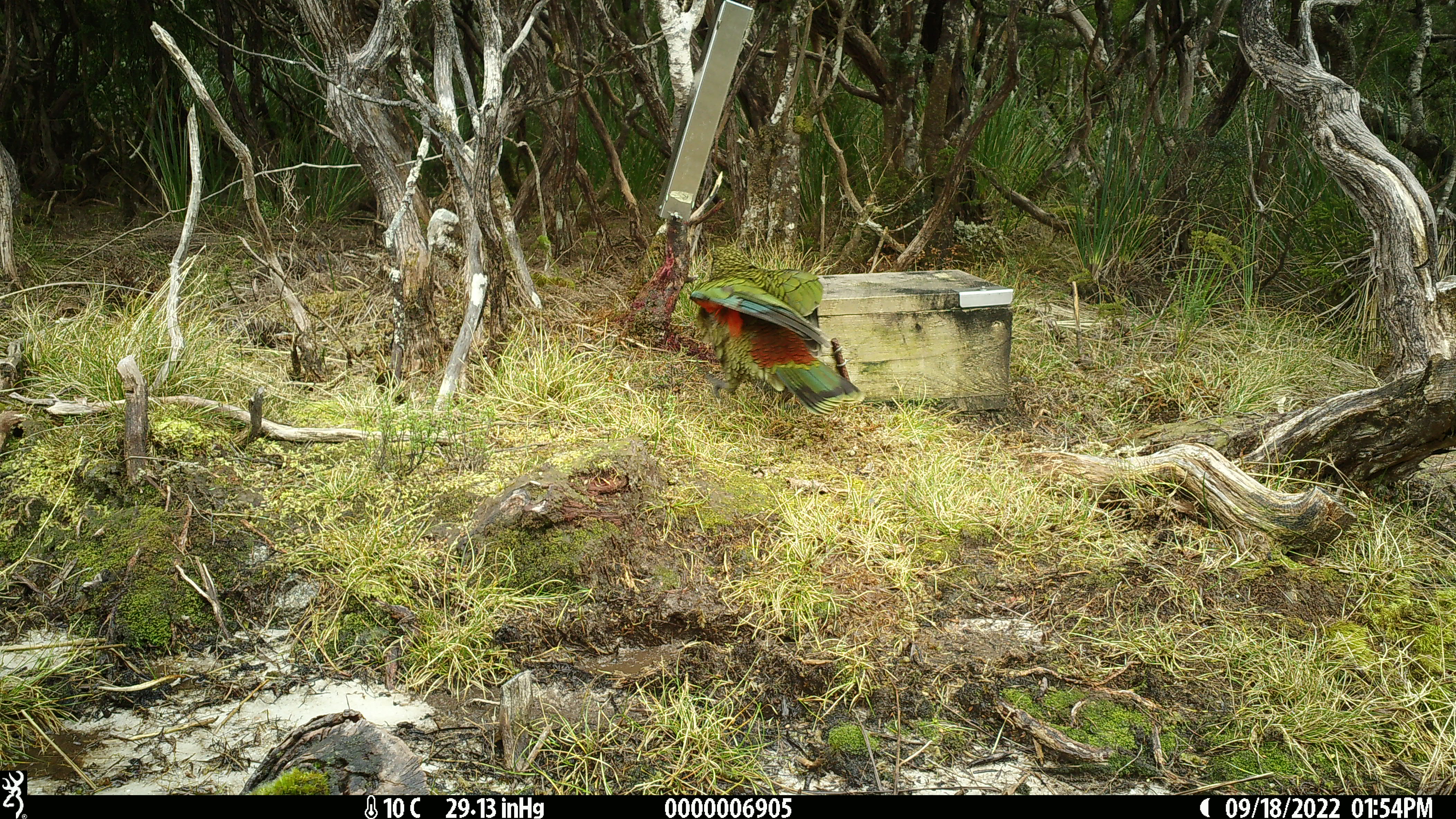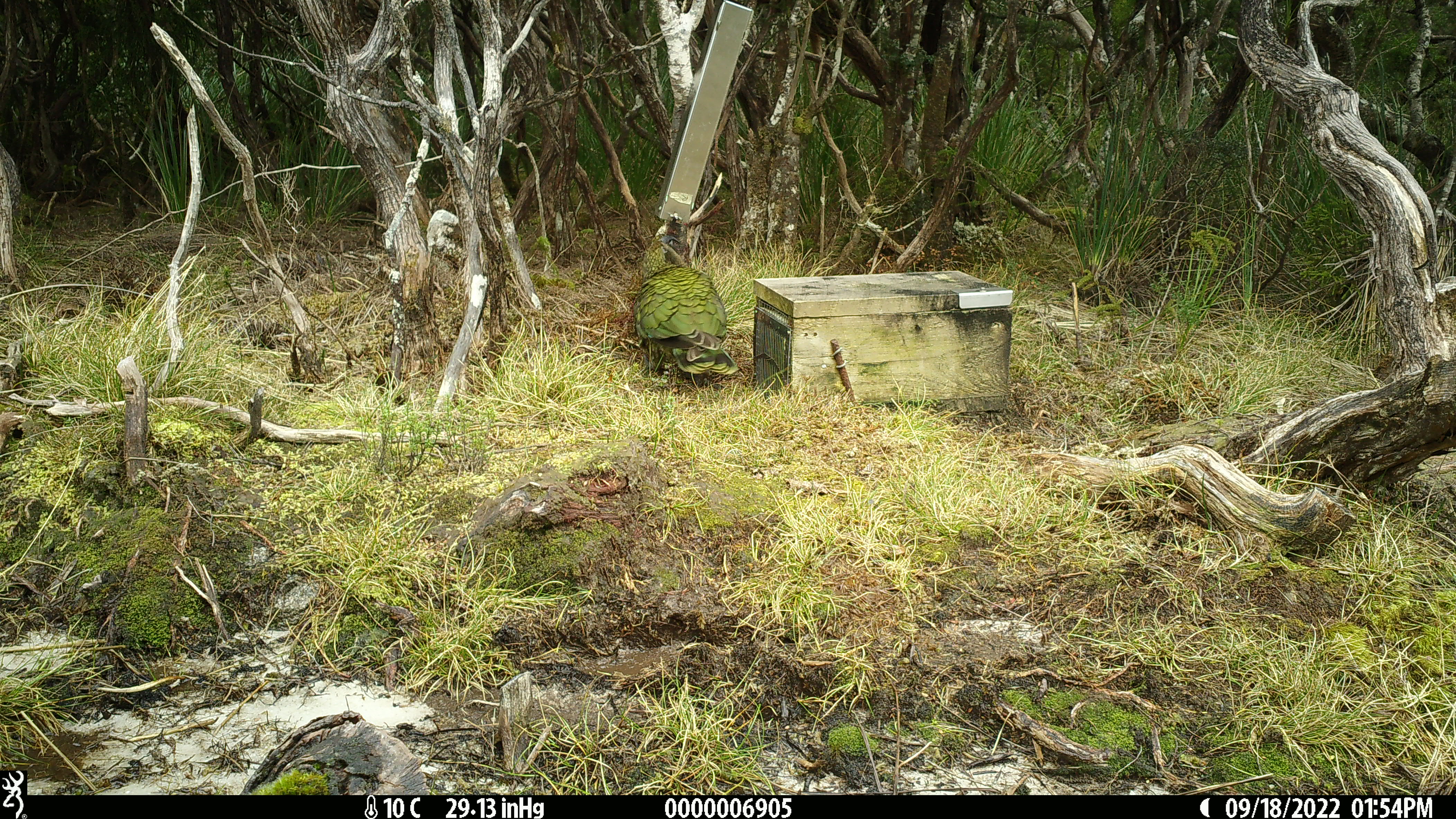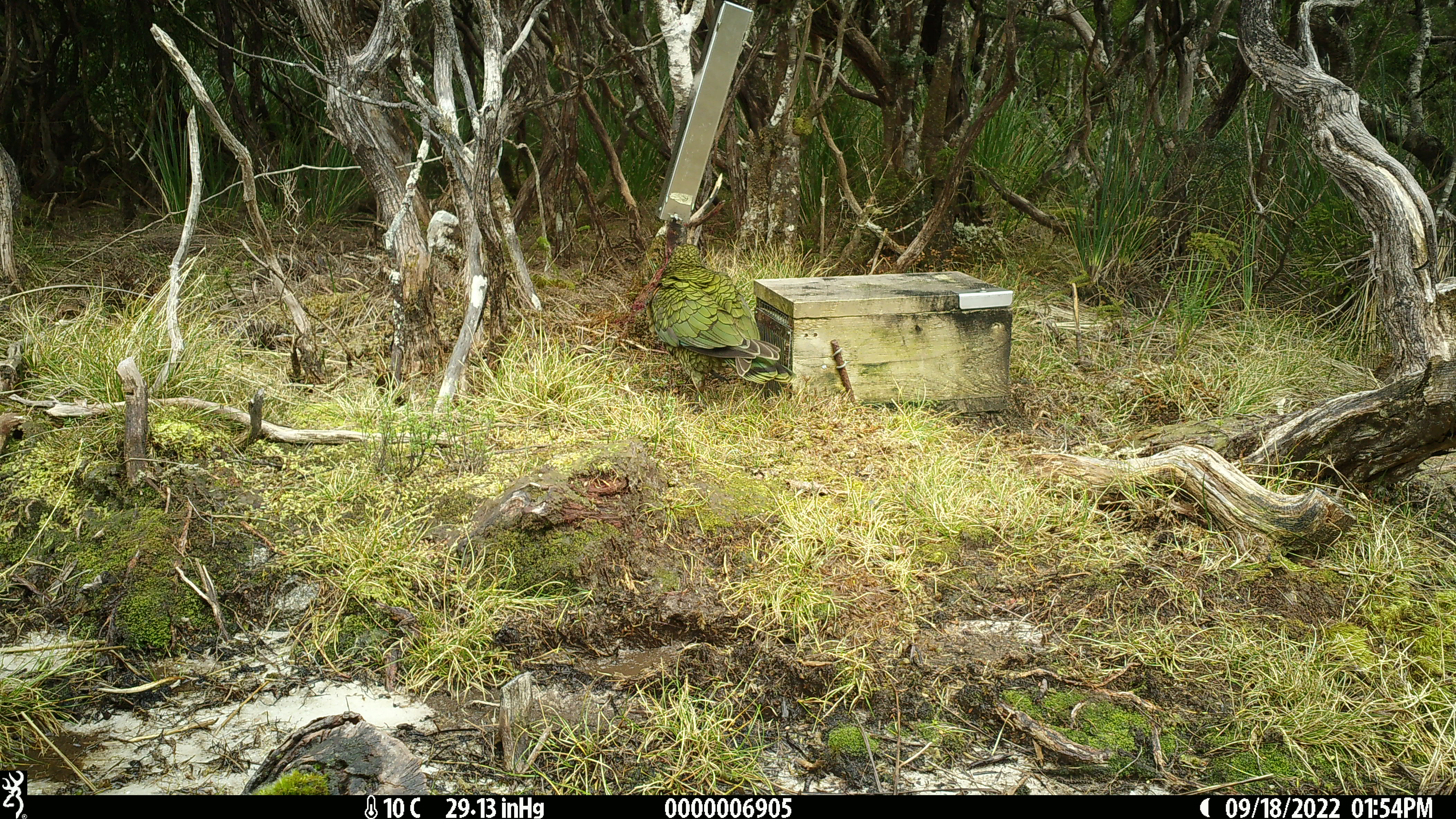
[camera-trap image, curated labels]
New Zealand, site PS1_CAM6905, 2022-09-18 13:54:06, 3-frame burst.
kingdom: Animalia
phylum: Chordata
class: Aves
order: Psittaciformes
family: Strigopidae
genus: Nestor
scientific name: Nestor notabilis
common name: kea